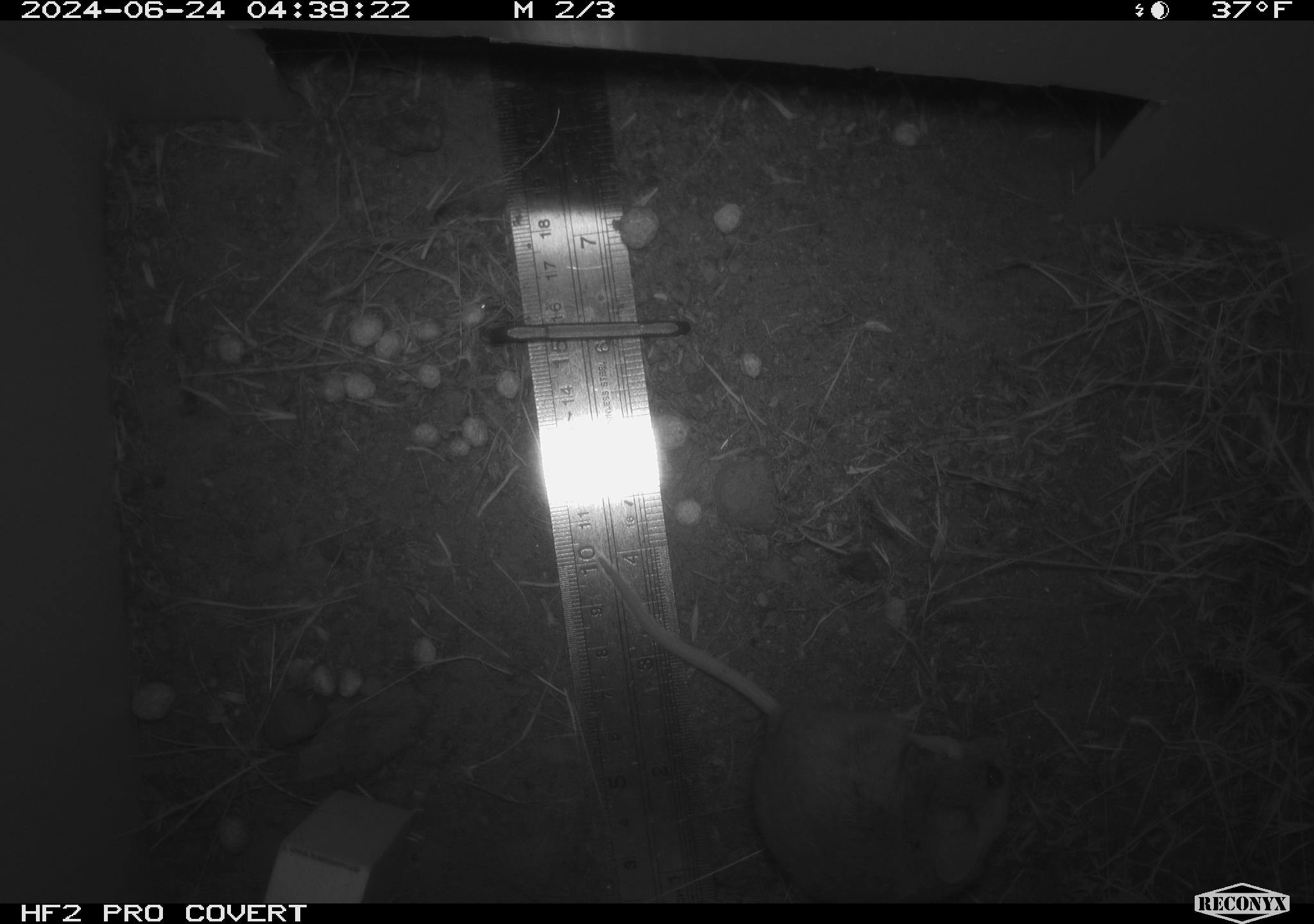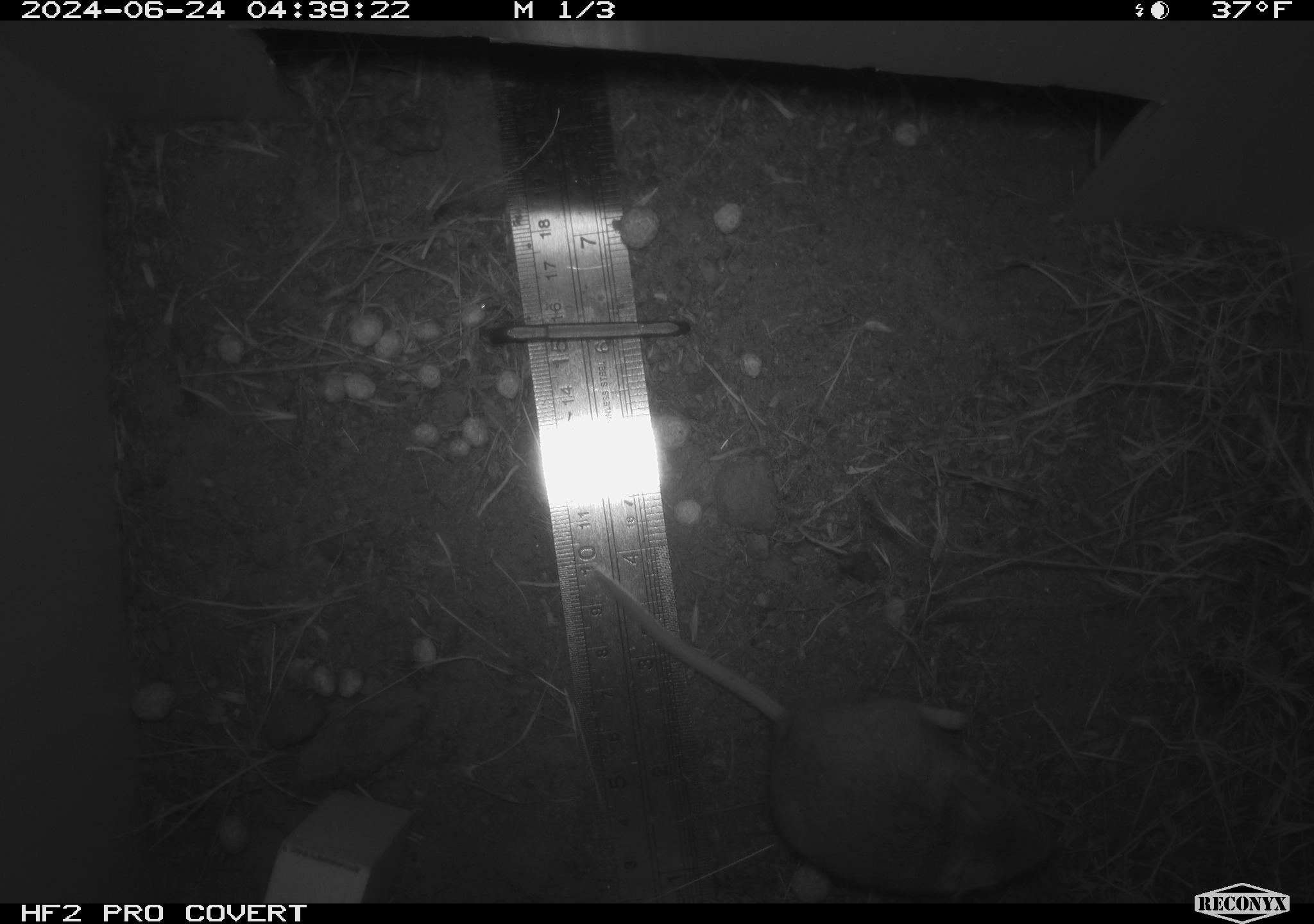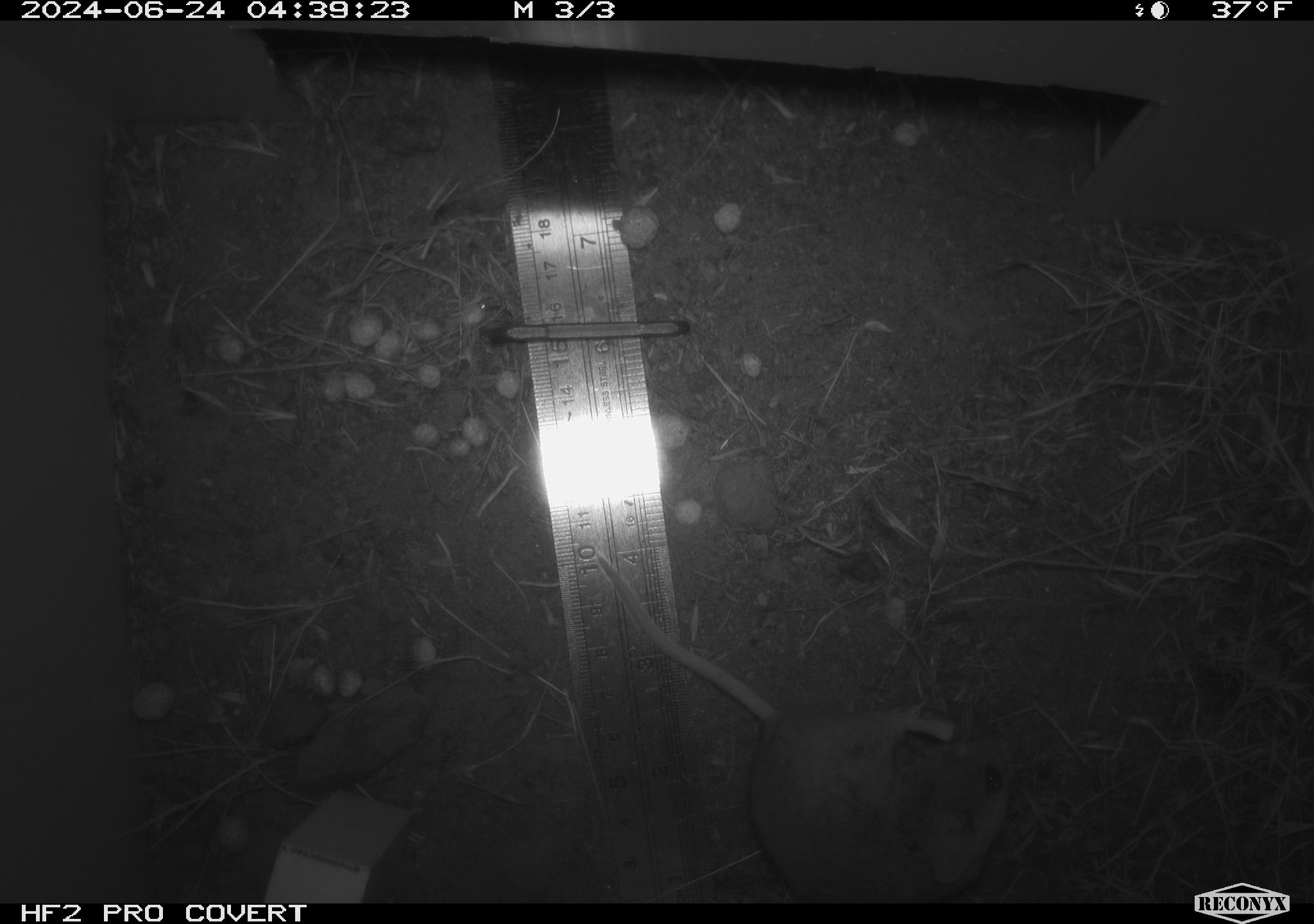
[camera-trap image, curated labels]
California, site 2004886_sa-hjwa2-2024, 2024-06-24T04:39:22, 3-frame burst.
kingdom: Animalia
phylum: Chordata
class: Mammalia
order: Rodentia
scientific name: Rodentia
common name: rodent